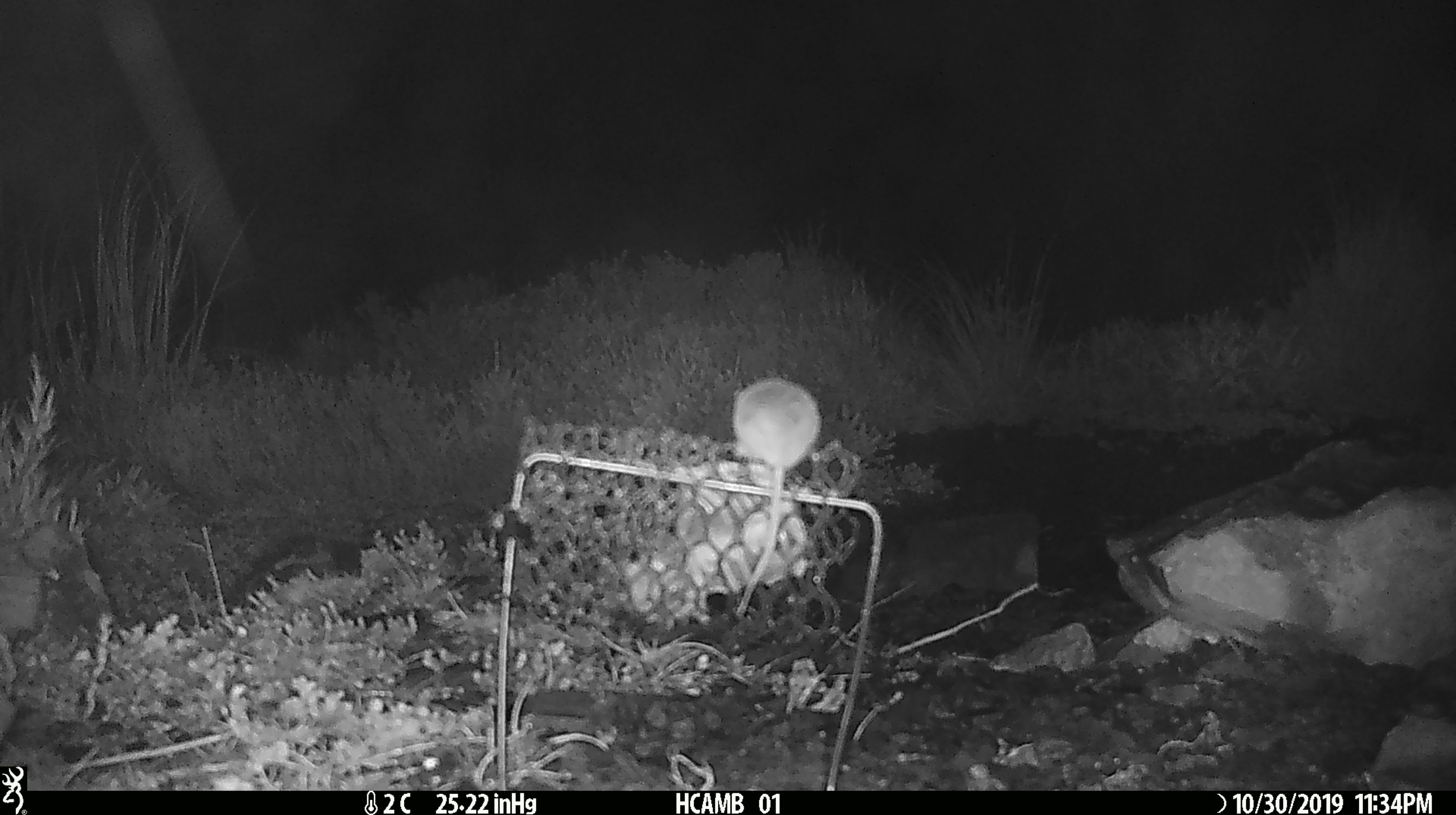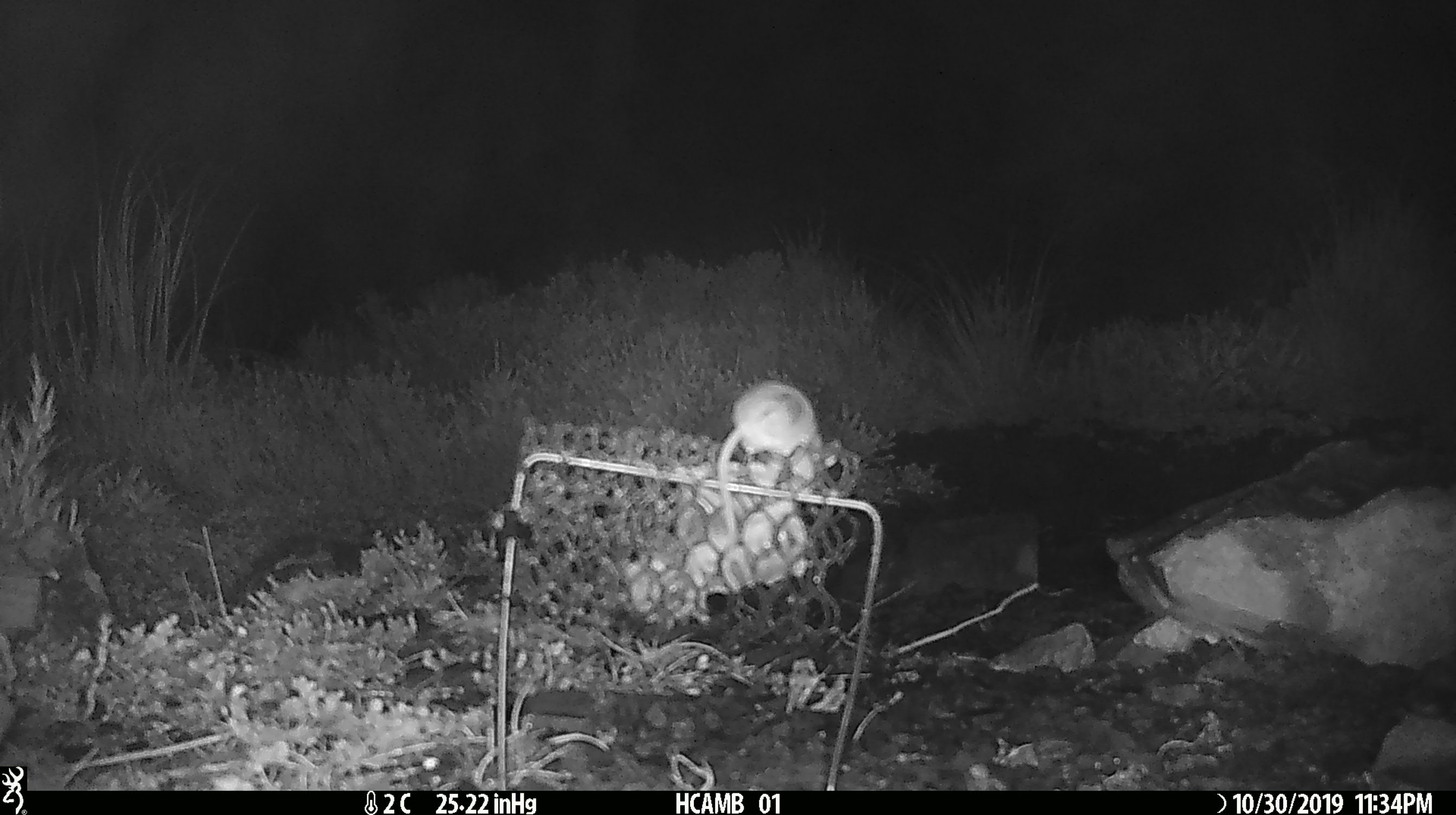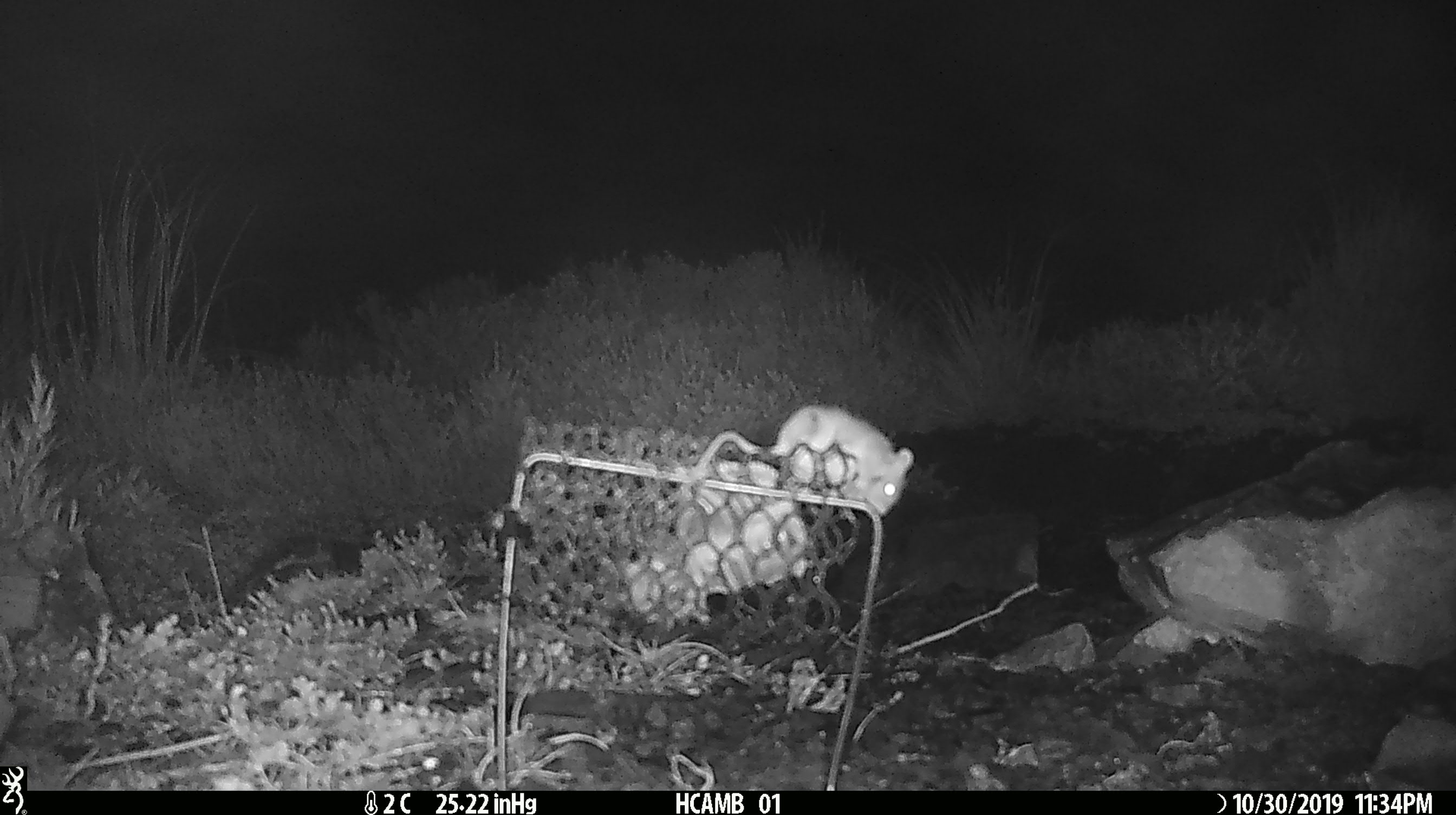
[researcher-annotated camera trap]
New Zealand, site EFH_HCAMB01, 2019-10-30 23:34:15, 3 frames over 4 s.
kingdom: Animalia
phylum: Chordata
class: Mammalia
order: Rodentia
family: Muridae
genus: Mus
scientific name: Mus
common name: mouse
Mouse (Mus).